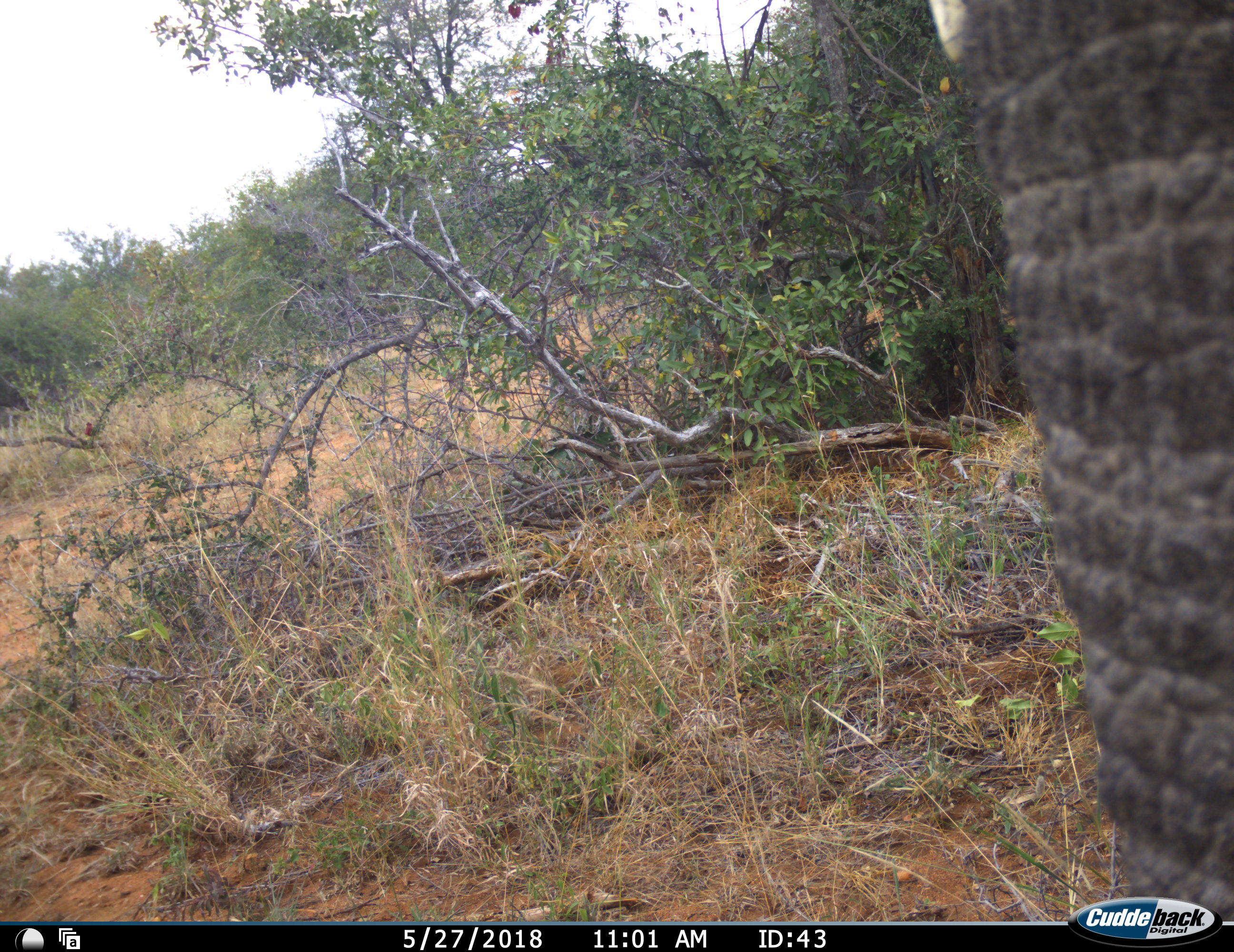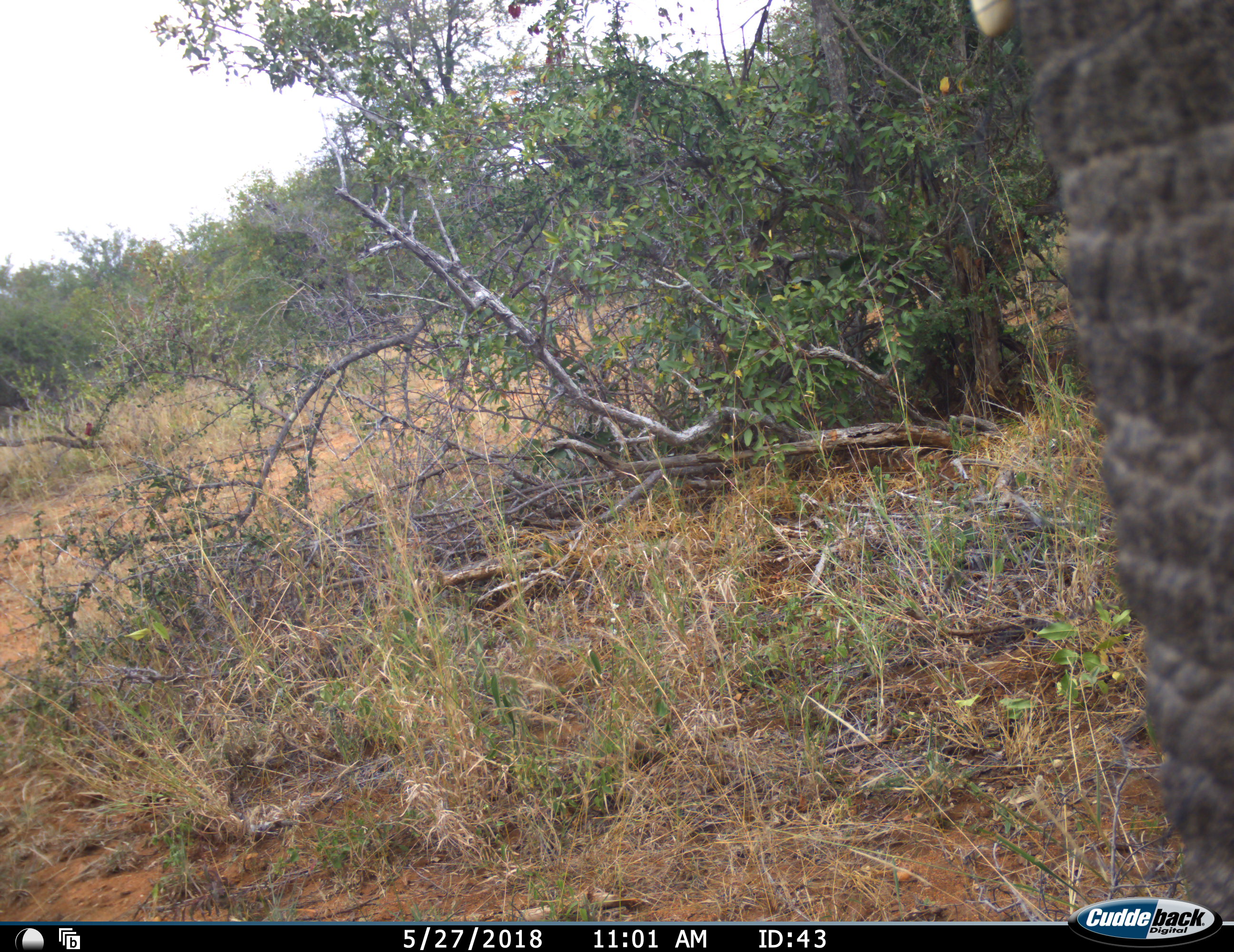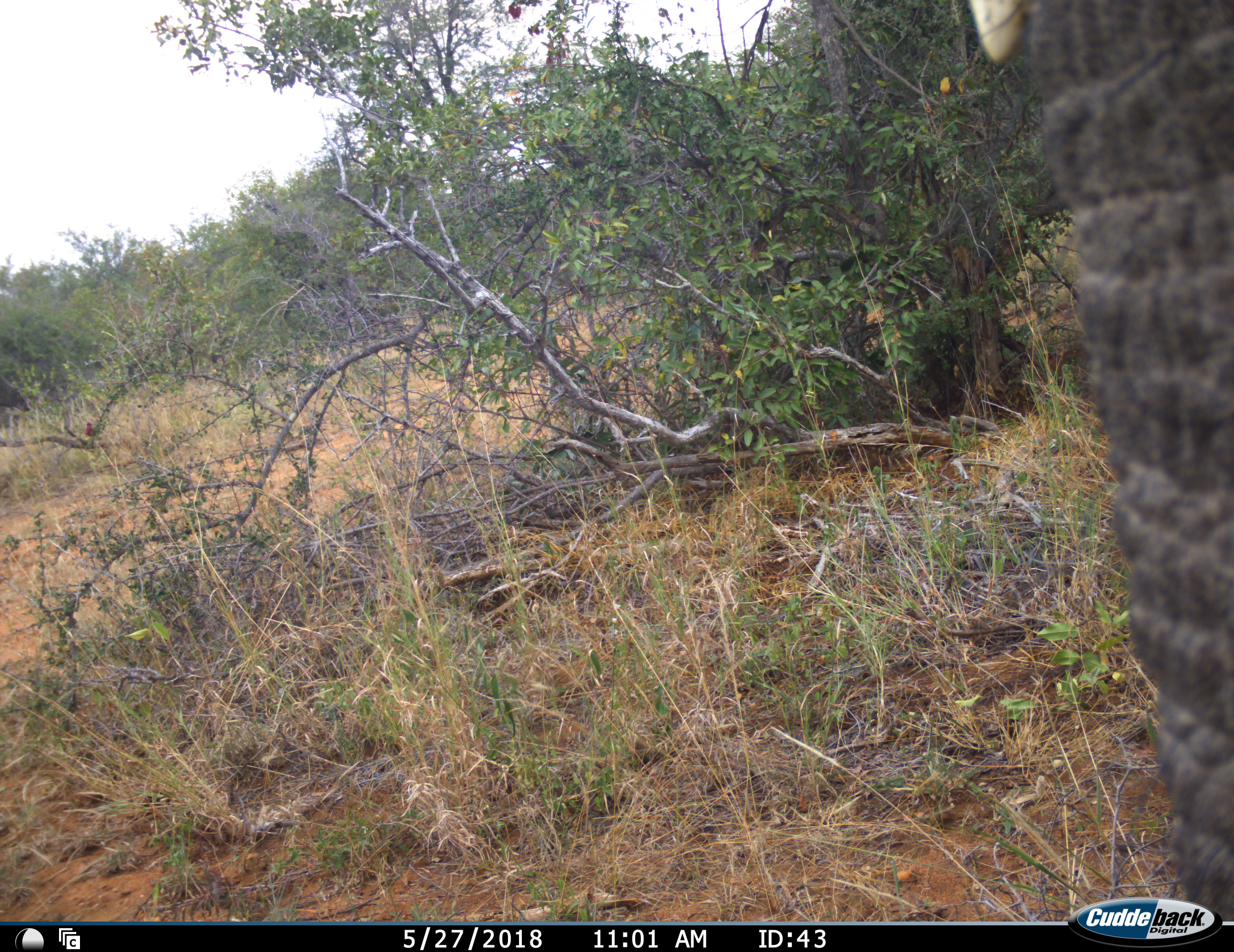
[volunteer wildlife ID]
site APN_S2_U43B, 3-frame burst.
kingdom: Animalia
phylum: Chordata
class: Mammalia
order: Proboscidea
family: Elephantidae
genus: Loxodonta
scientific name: Loxodonta africana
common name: african bush elephant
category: elephant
Elephant (african bush elephant) (Loxodonta africana), count 1. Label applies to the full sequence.